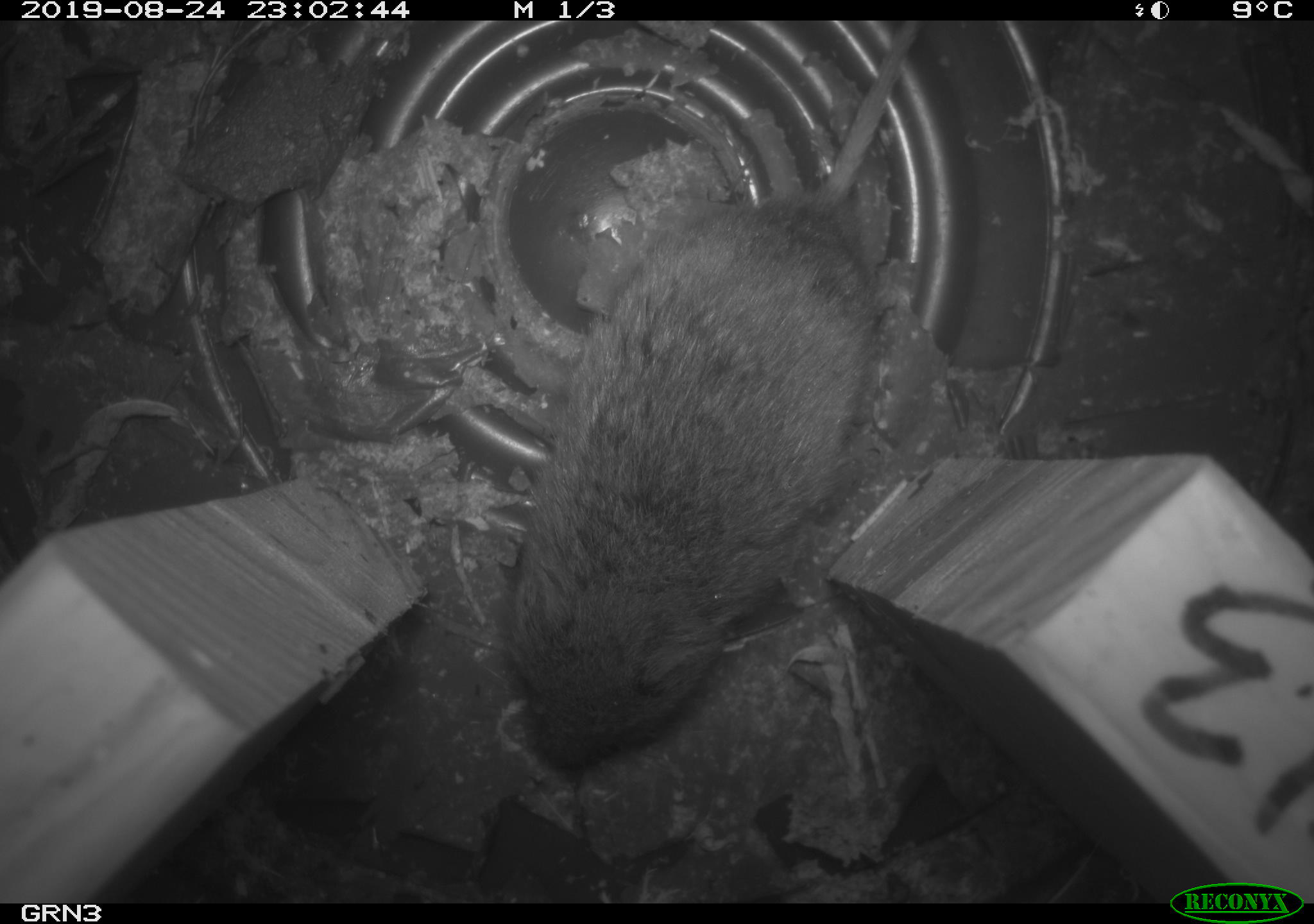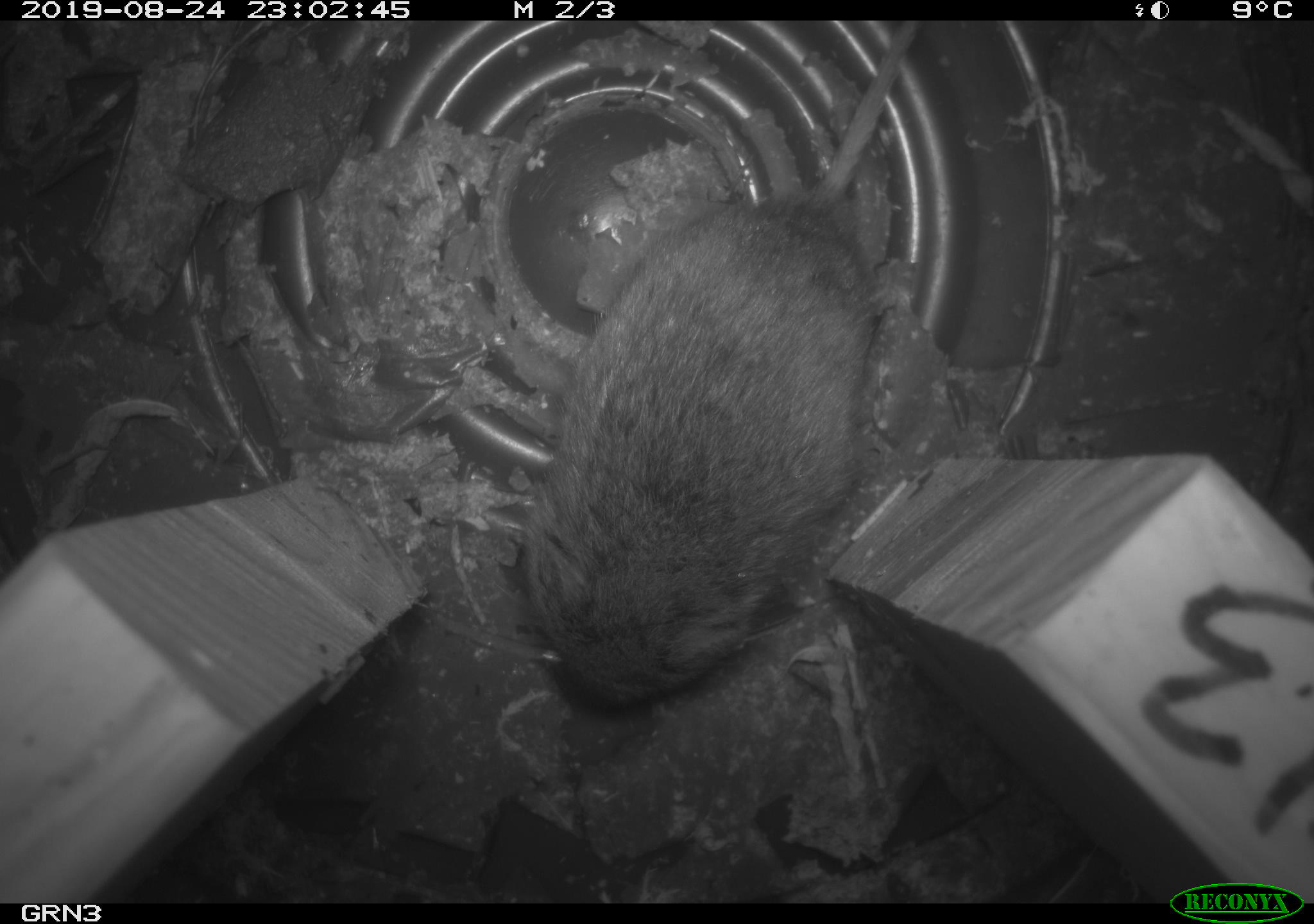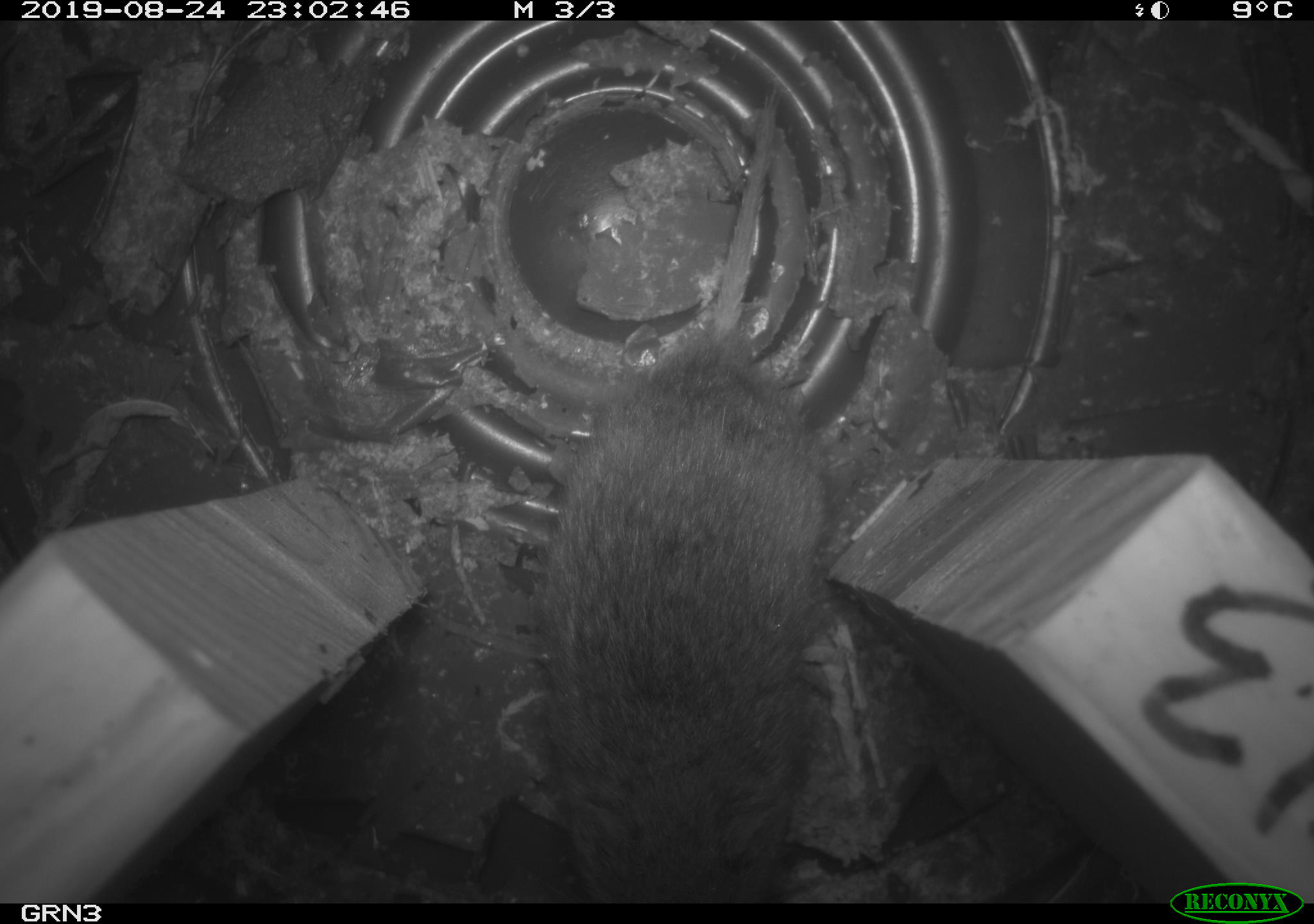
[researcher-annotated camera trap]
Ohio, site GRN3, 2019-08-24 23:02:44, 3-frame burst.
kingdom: Animalia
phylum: Chordata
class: Mammalia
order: Rodentia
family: Cricetidae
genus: Microtus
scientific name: Microtus pennsylvanicus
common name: meadow vole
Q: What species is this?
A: Meadow vole (Microtus pennsylvanicus).